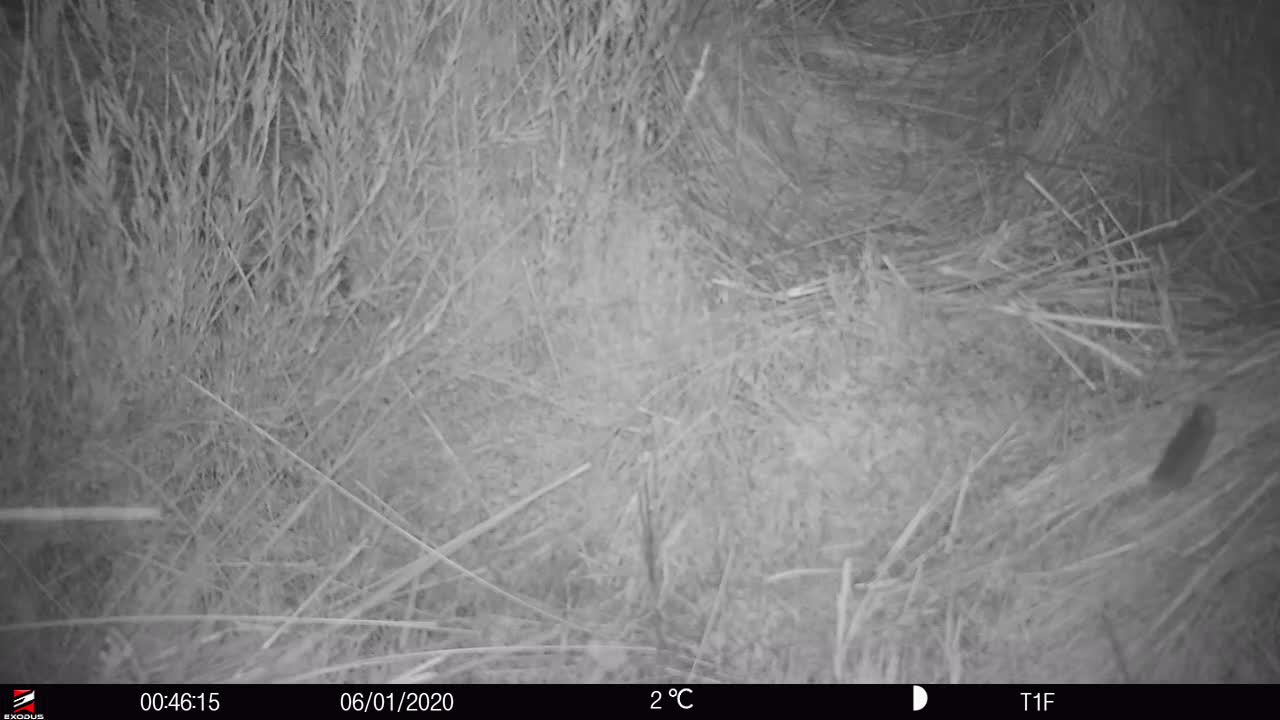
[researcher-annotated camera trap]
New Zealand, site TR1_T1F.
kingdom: Animalia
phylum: Chordata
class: Mammalia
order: Rodentia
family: Muridae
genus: Mus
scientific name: Mus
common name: mouse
Mouse (Mus).